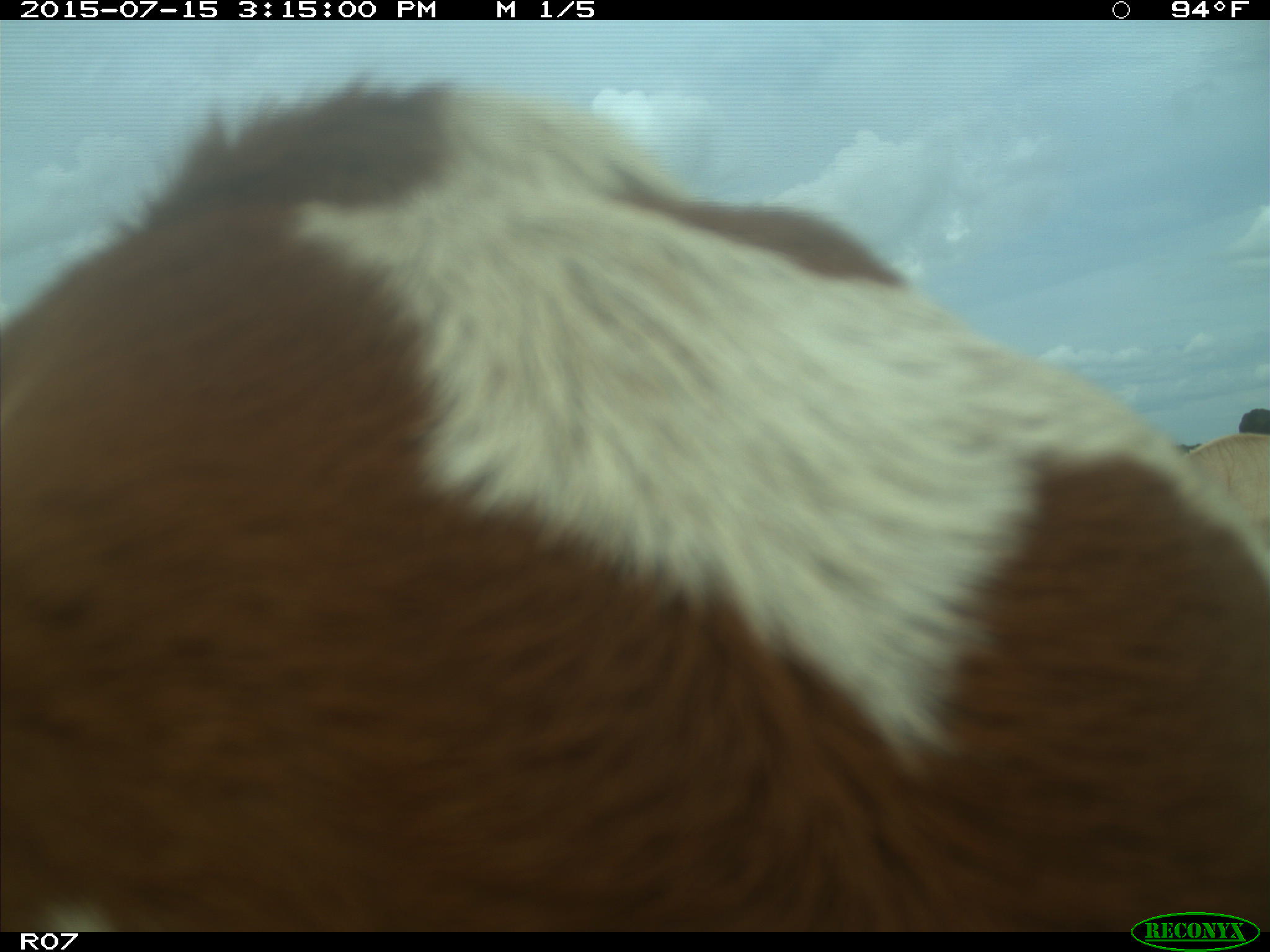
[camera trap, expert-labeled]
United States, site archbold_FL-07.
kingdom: Animalia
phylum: Chordata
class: Mammalia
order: Artiodactyla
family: Bovidae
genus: Bos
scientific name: Bos taurus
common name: domestic cow